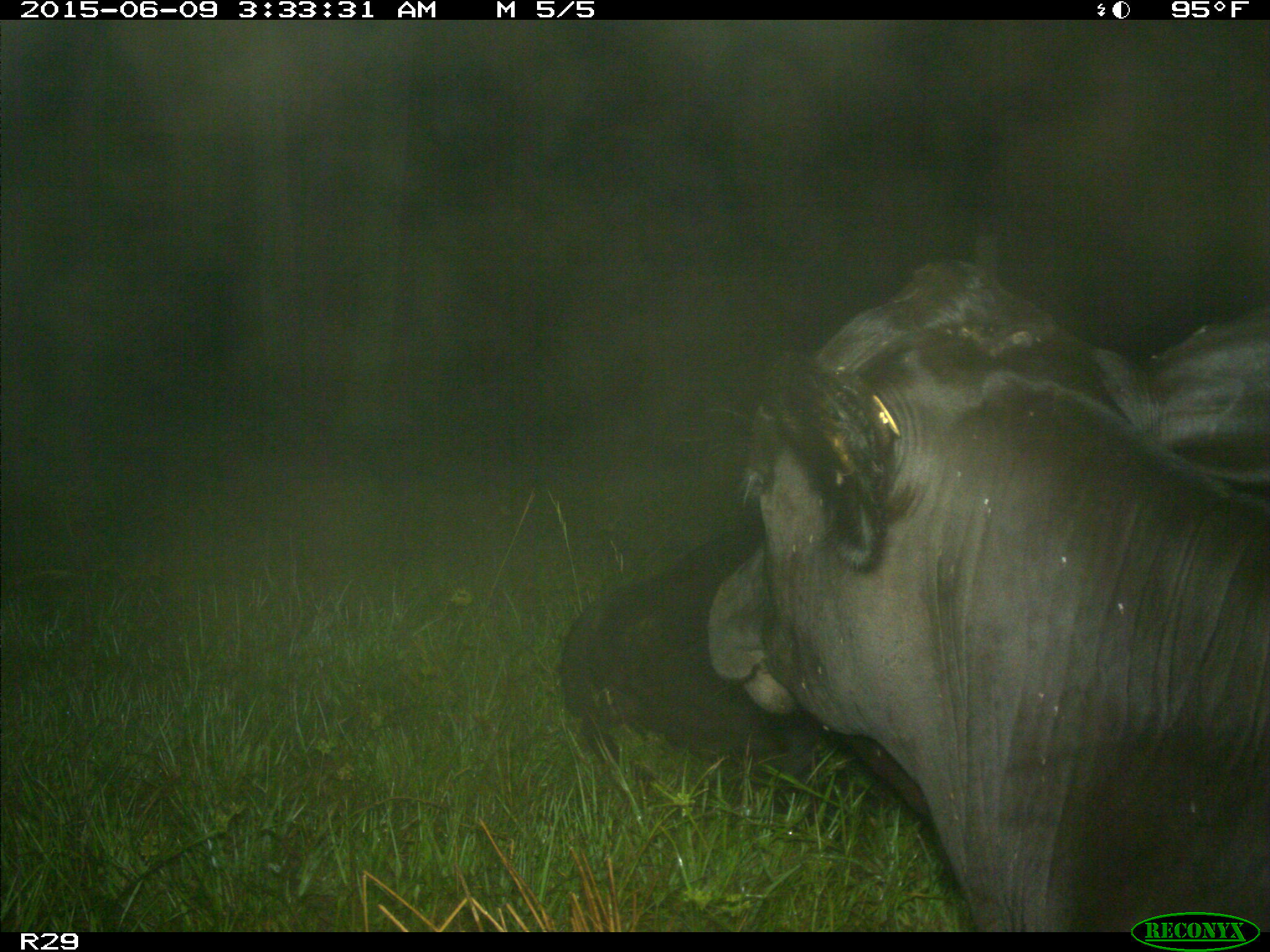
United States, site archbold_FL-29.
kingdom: Animalia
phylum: Chordata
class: Mammalia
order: Artiodactyla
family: Bovidae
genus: Bos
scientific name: Bos taurus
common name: domestic cow